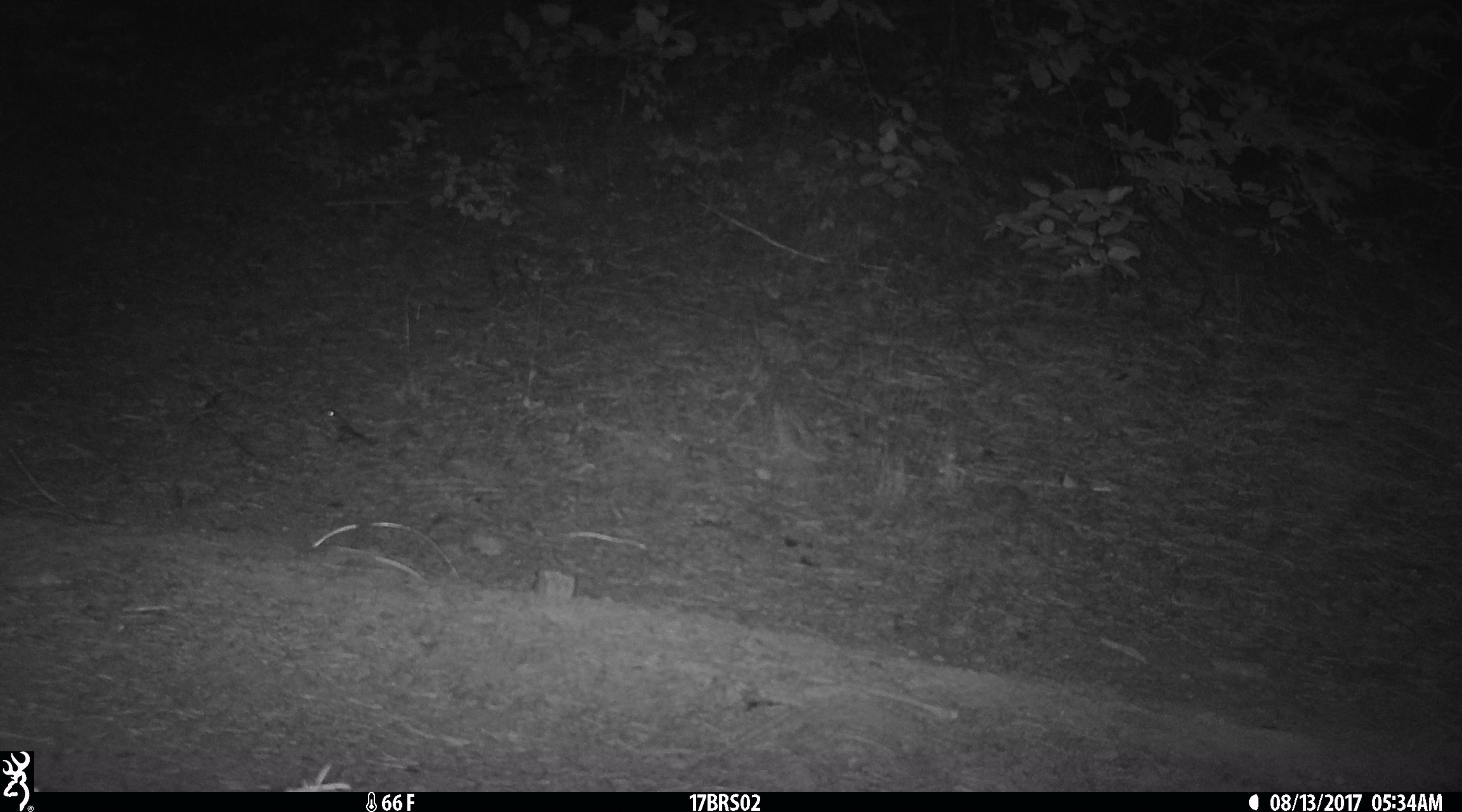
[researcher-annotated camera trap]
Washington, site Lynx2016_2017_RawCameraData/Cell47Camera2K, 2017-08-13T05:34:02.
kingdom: Animalia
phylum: Chordata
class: Aves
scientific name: Aves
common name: birds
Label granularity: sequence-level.